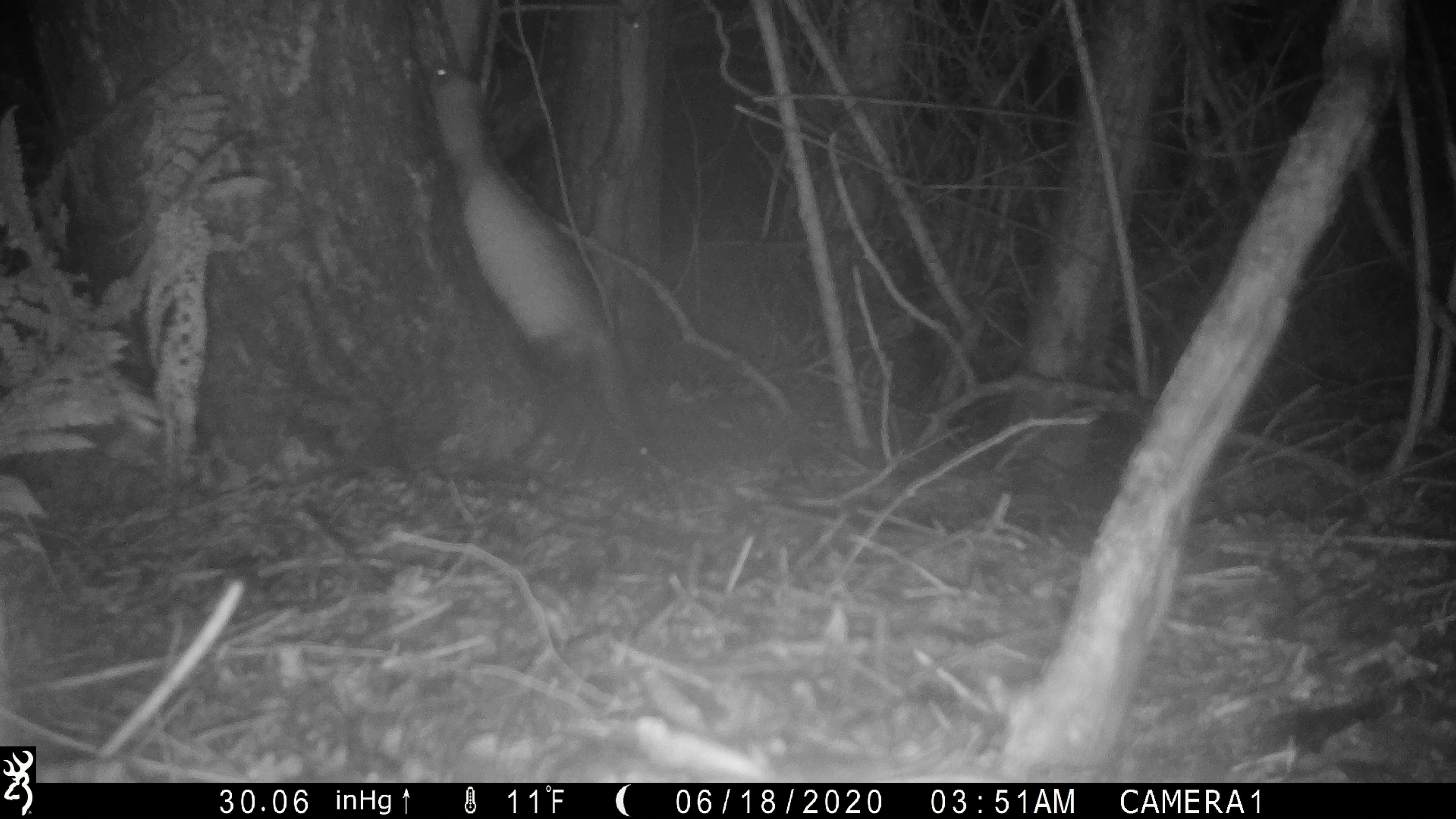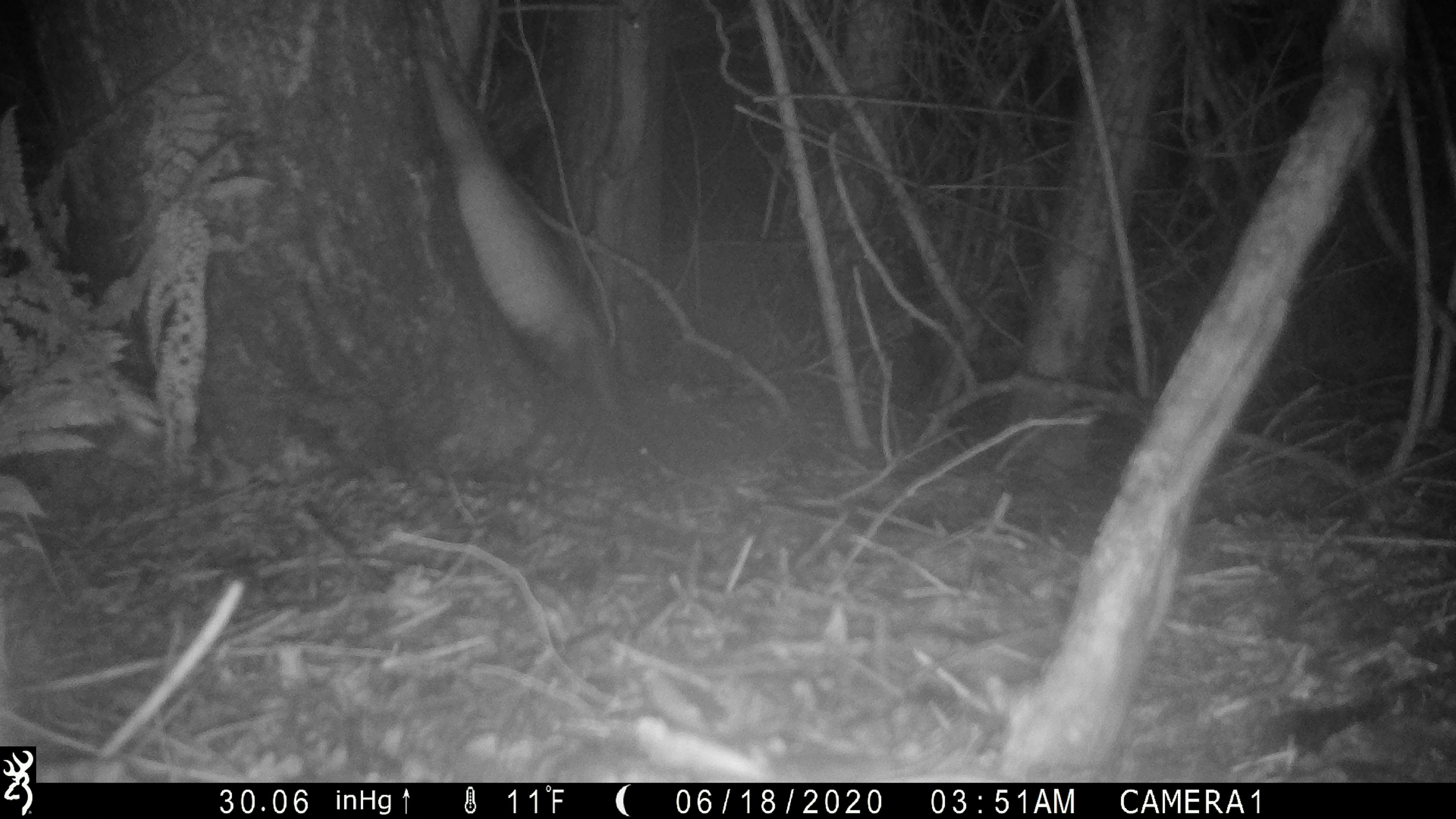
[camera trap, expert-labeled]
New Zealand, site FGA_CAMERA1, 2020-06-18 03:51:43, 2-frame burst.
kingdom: Animalia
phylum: Chordata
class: Mammalia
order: Carnivora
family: Mustelidae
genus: Mustela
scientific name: Mustela furo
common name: ferret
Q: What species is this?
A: Ferret (Mustela furo).